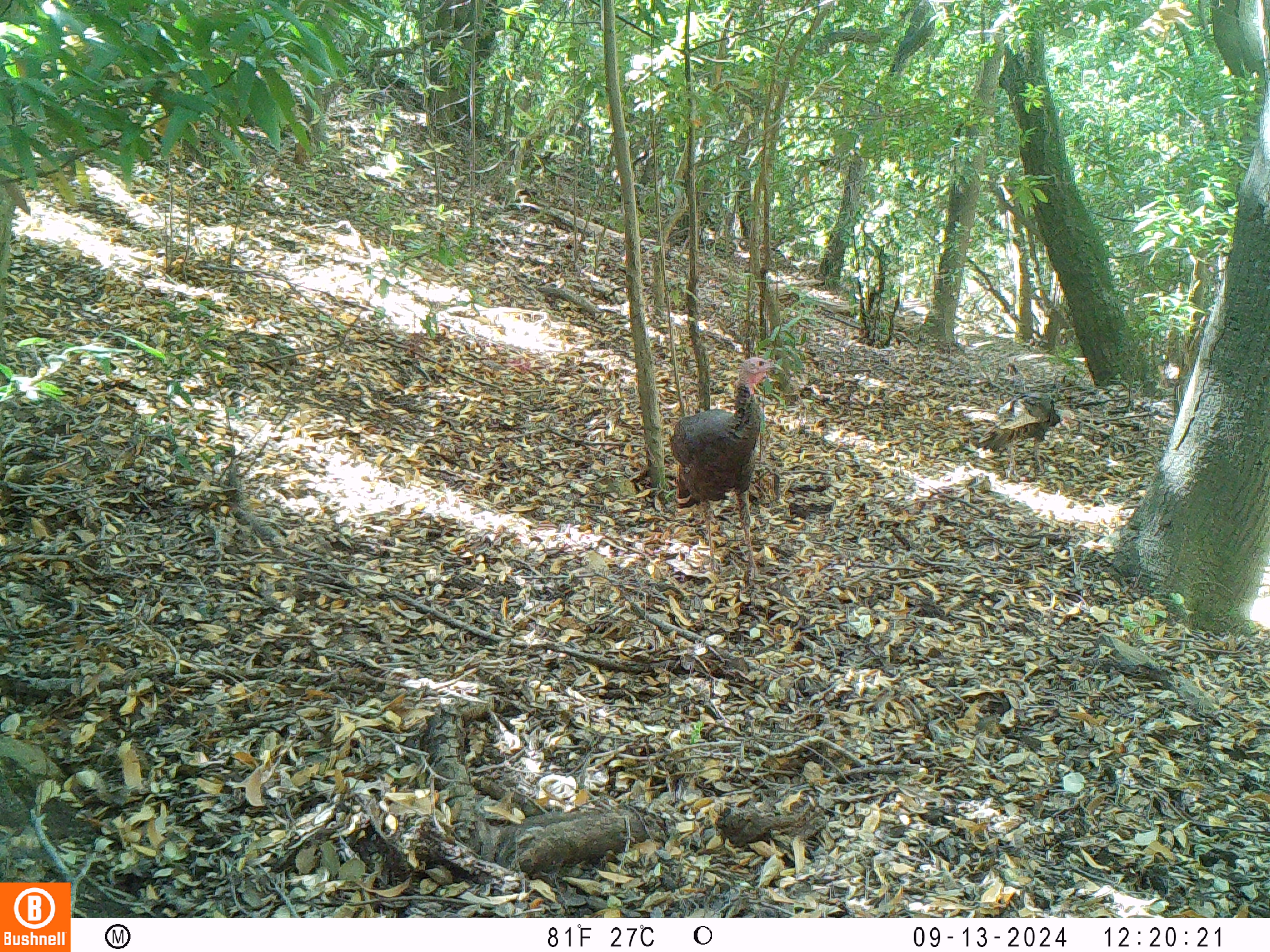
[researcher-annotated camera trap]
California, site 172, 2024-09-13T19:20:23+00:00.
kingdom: Animalia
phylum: Chordata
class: Aves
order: Galliformes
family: Phasianidae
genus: Meleagris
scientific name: Meleagris gallopavo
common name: turkey